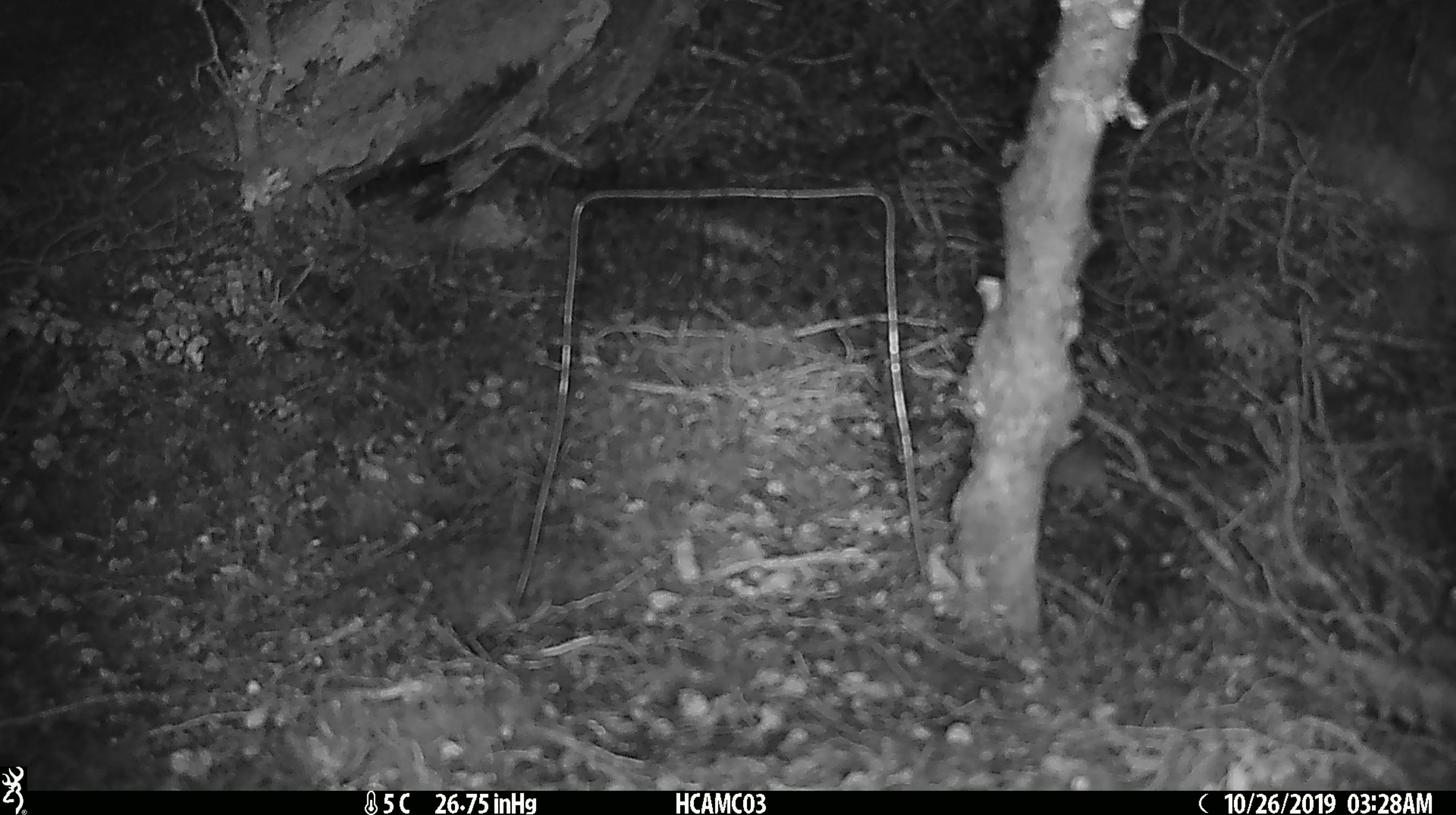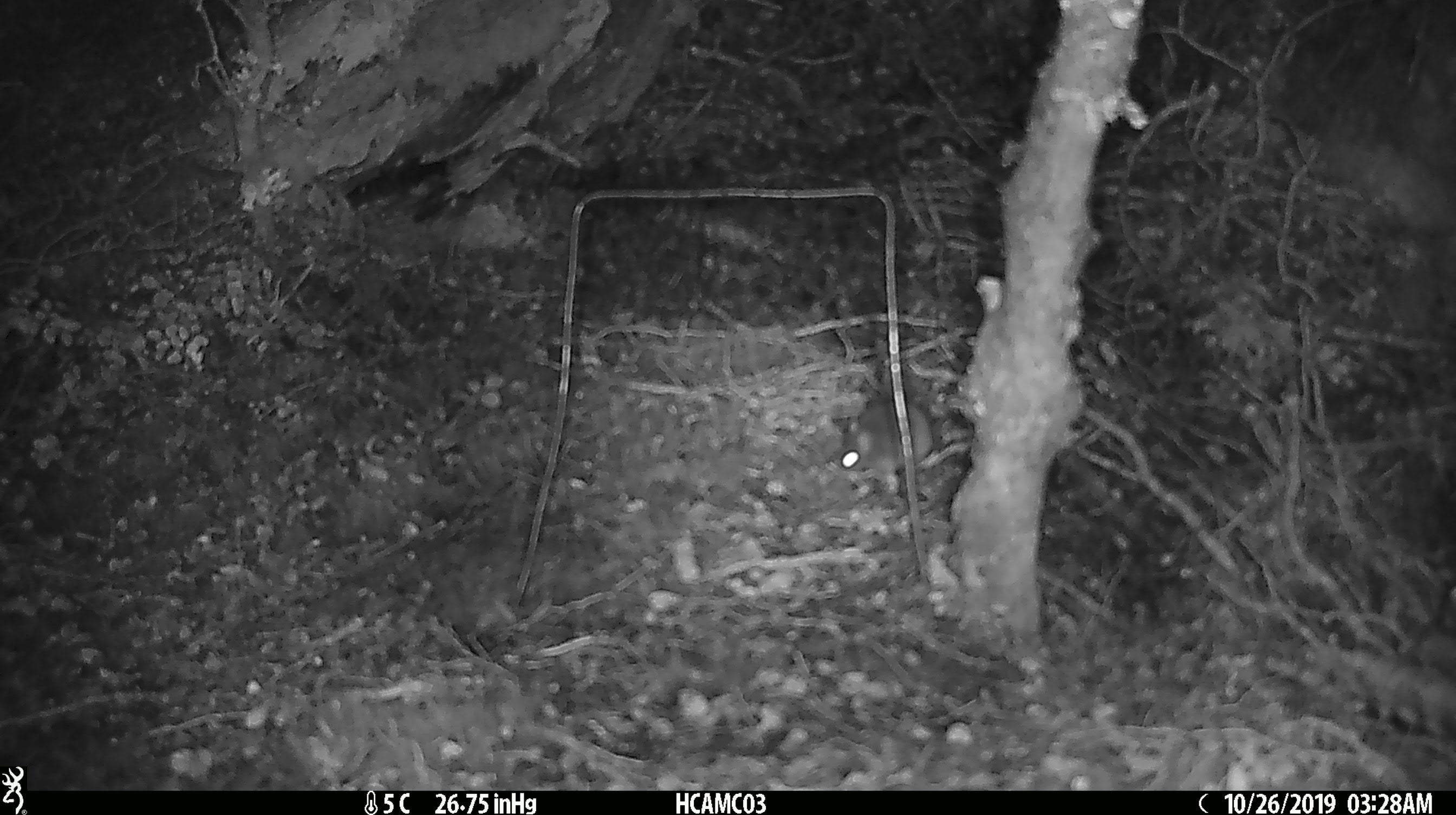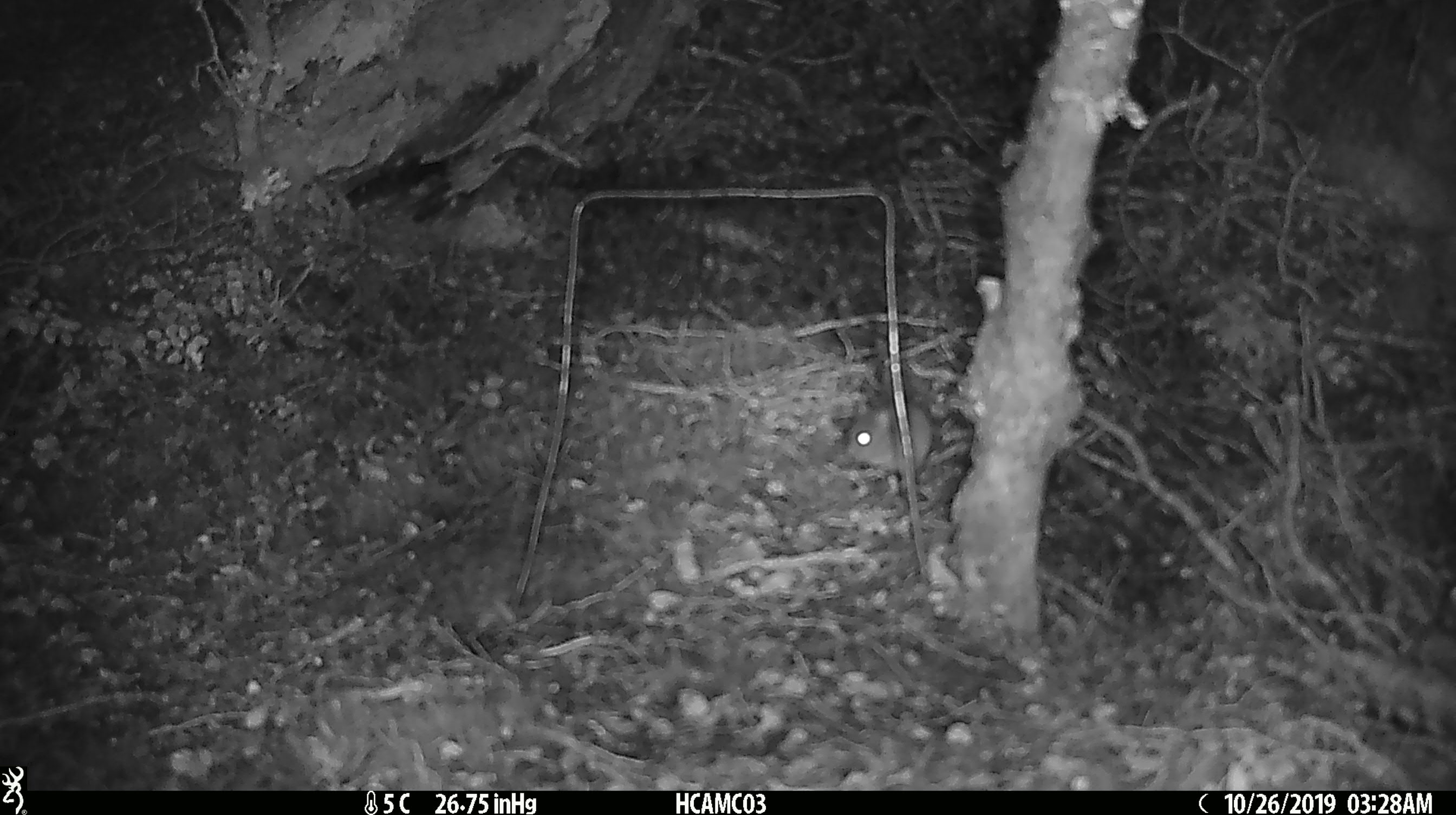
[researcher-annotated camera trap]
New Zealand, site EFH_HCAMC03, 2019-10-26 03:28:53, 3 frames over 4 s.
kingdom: Animalia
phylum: Chordata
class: Mammalia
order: Rodentia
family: Muridae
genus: Mus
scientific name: Mus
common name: mouse